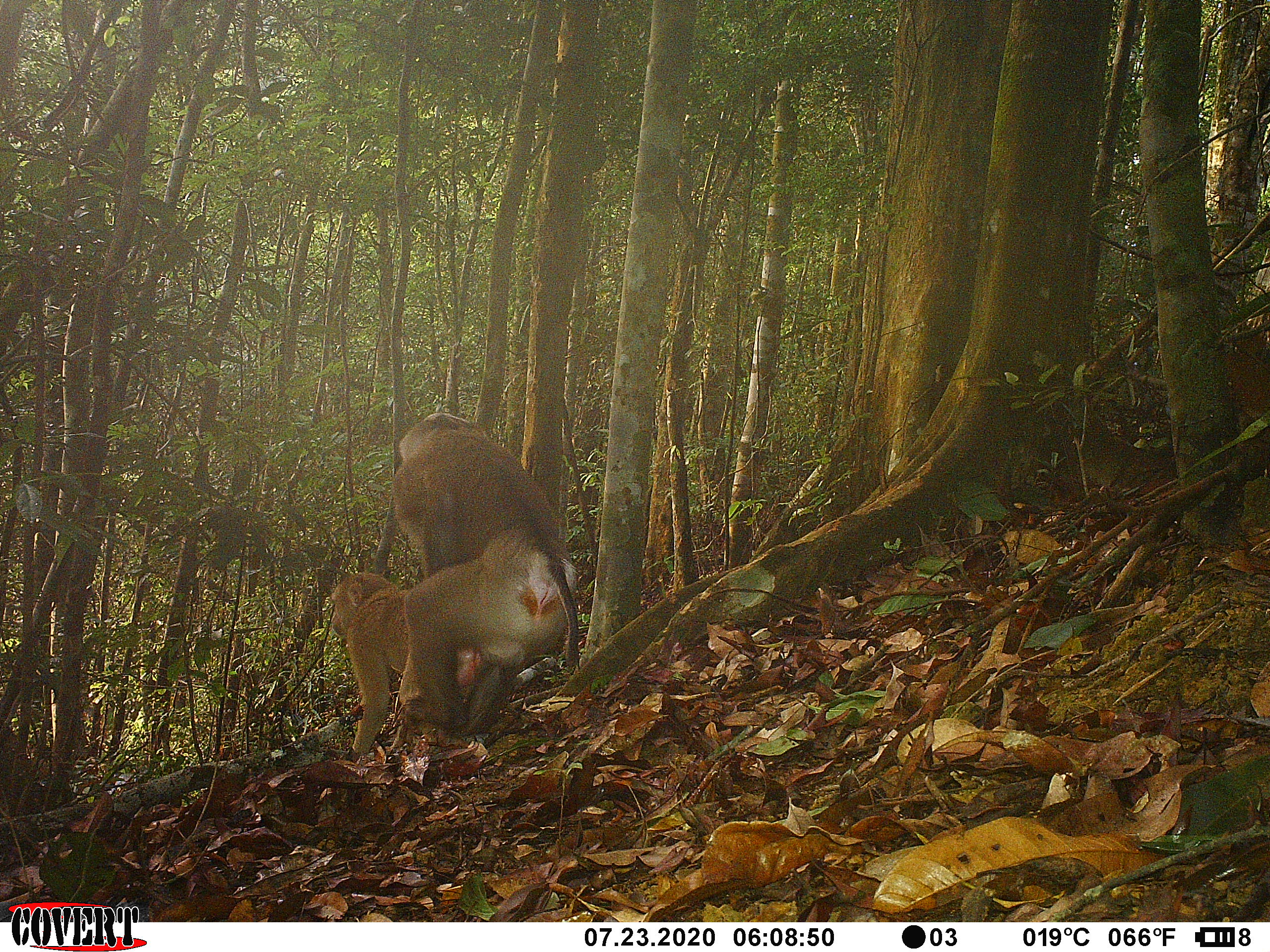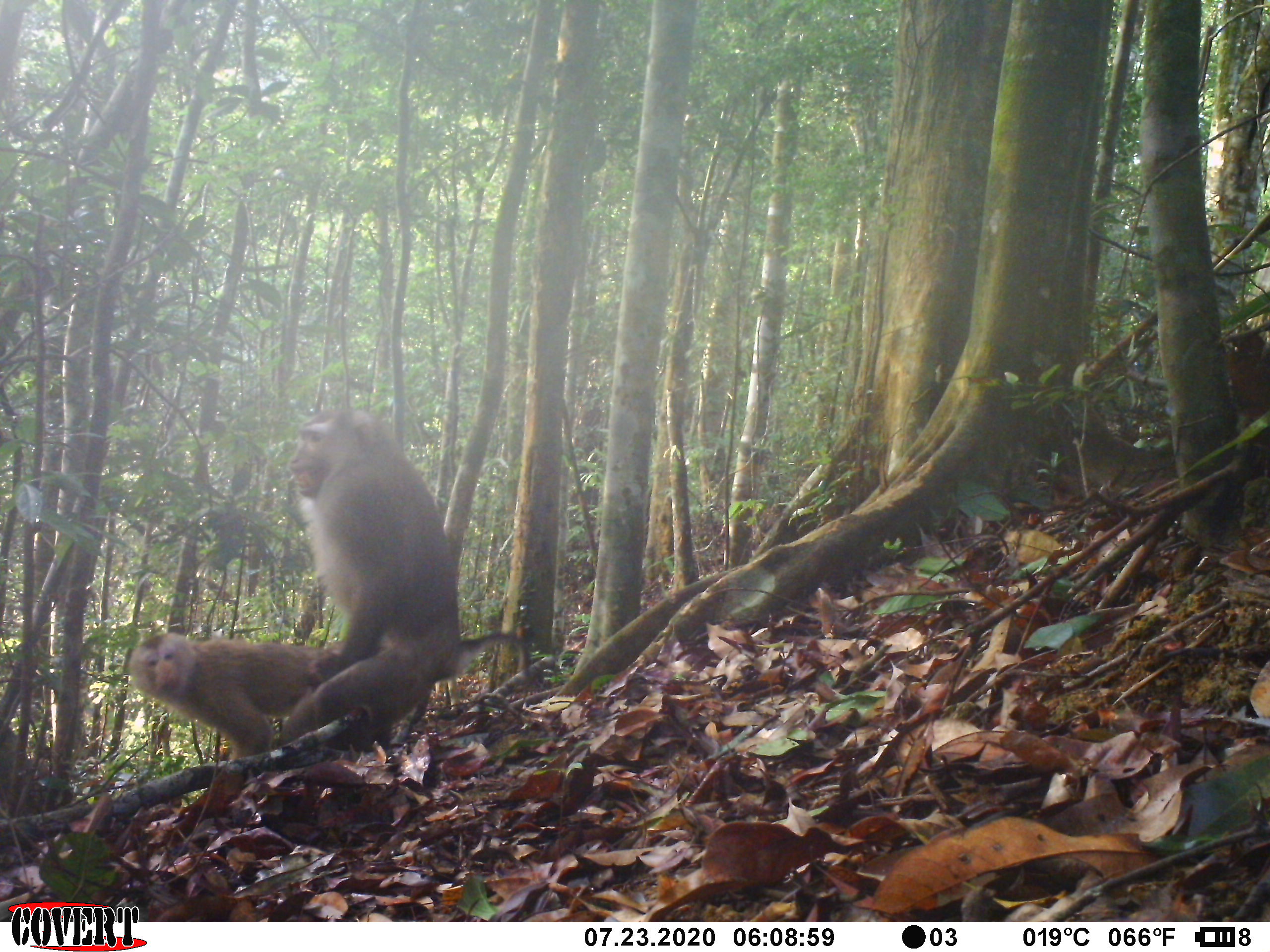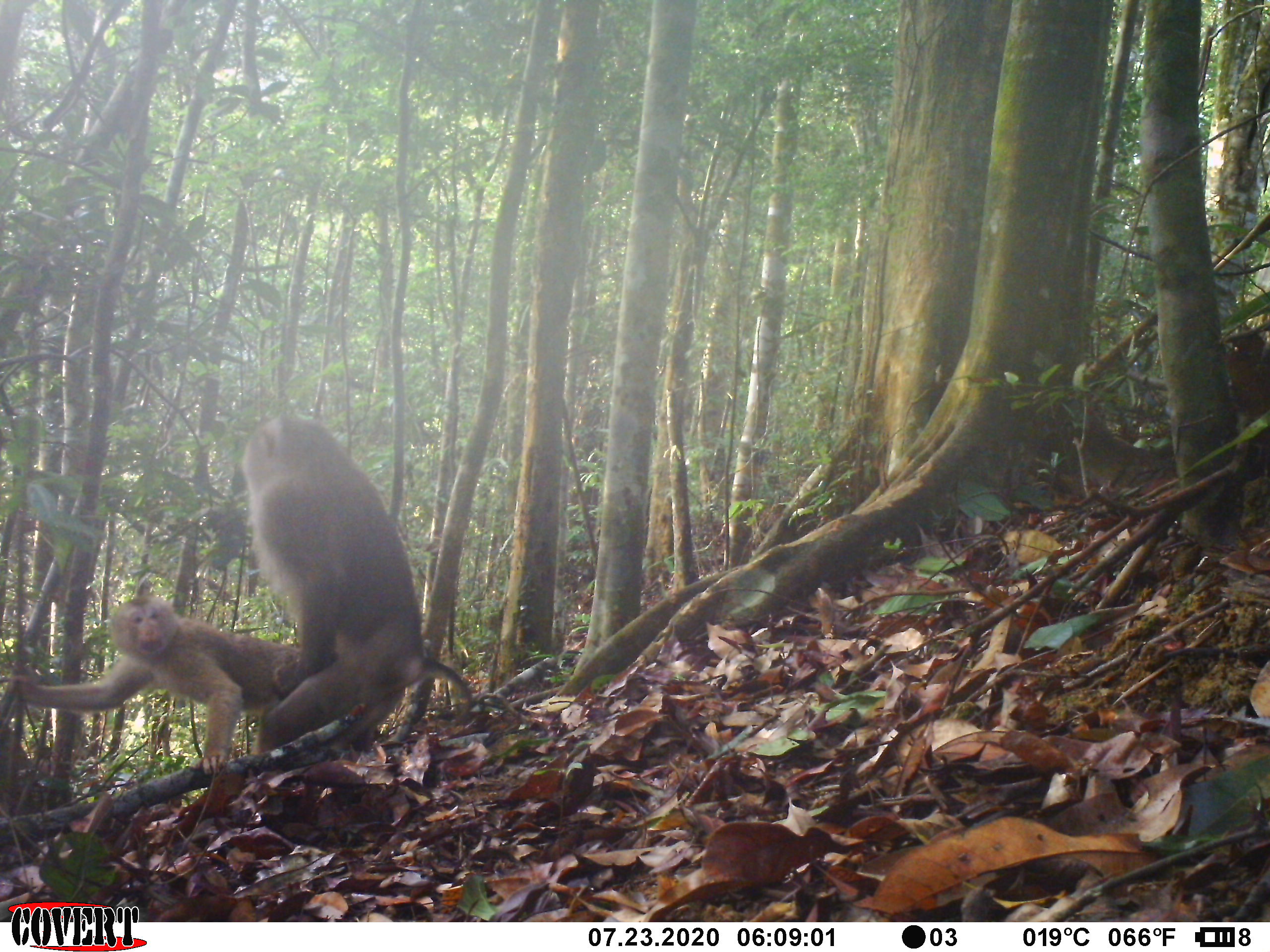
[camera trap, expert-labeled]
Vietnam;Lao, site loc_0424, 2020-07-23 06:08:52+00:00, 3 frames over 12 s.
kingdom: Animalia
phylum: Chordata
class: Mammalia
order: Primates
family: Cercopithecidae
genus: Macaca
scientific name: Macaca nemestrina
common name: pig-tailed macaque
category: pig tailed macaque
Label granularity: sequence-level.